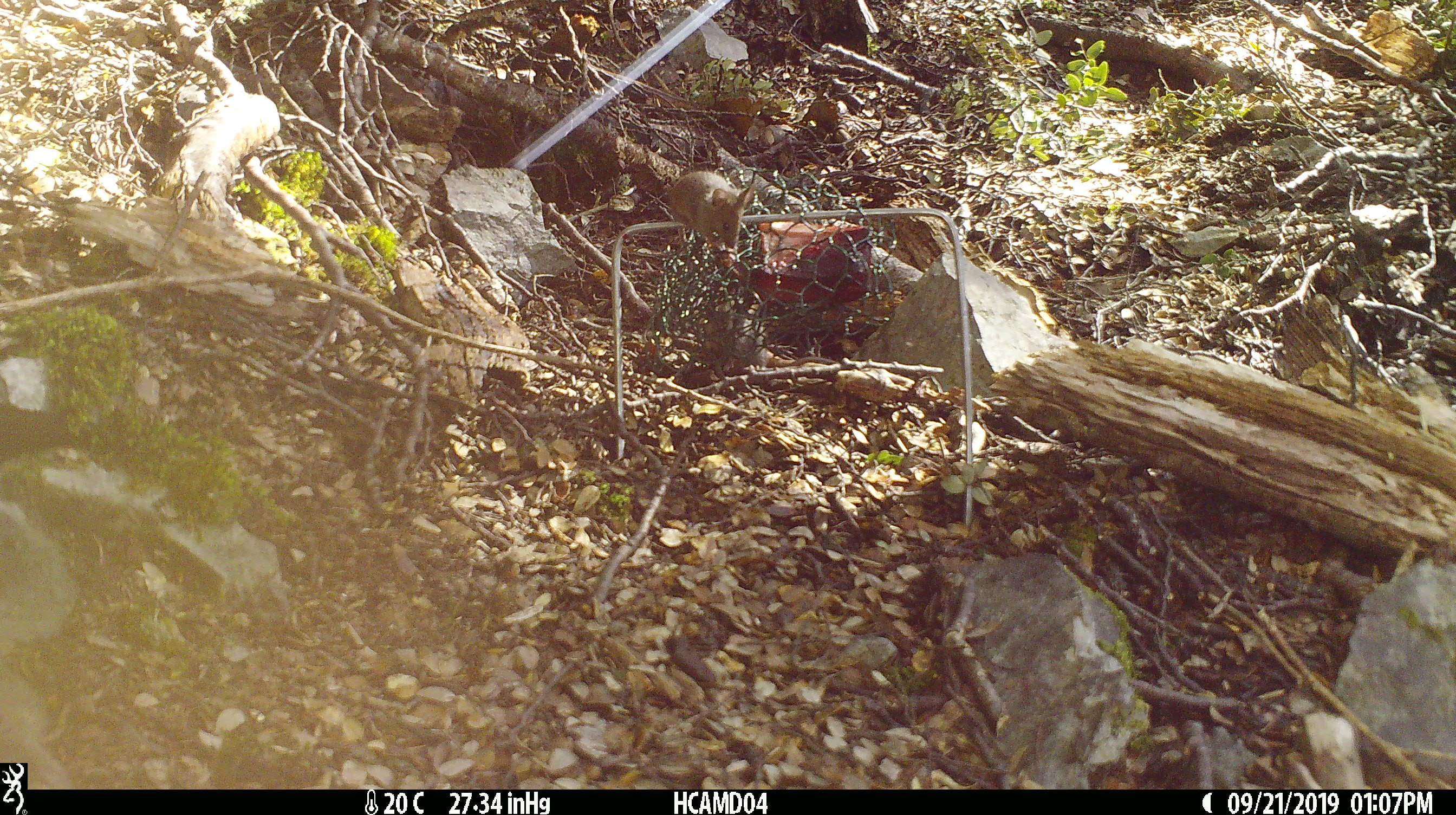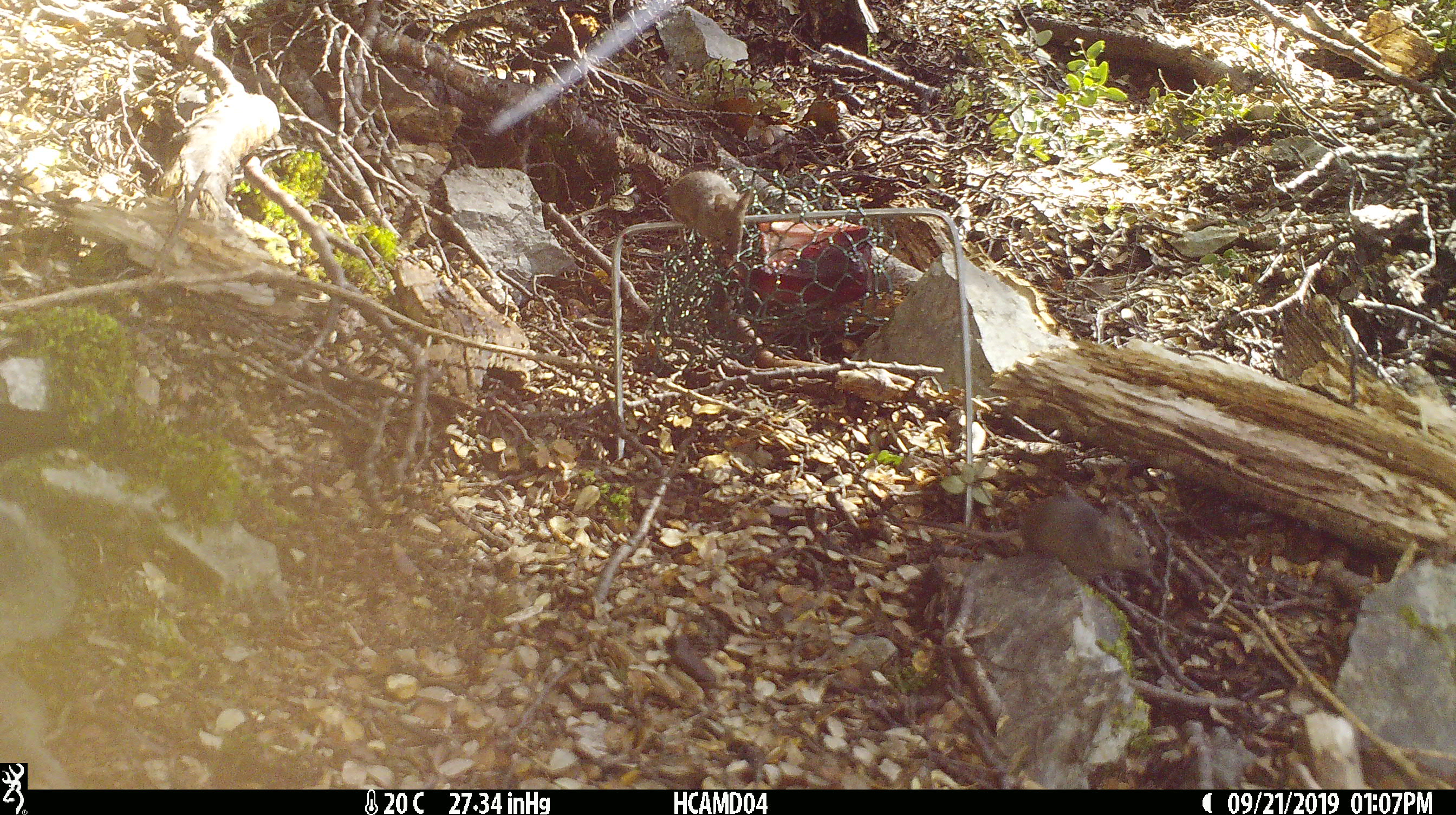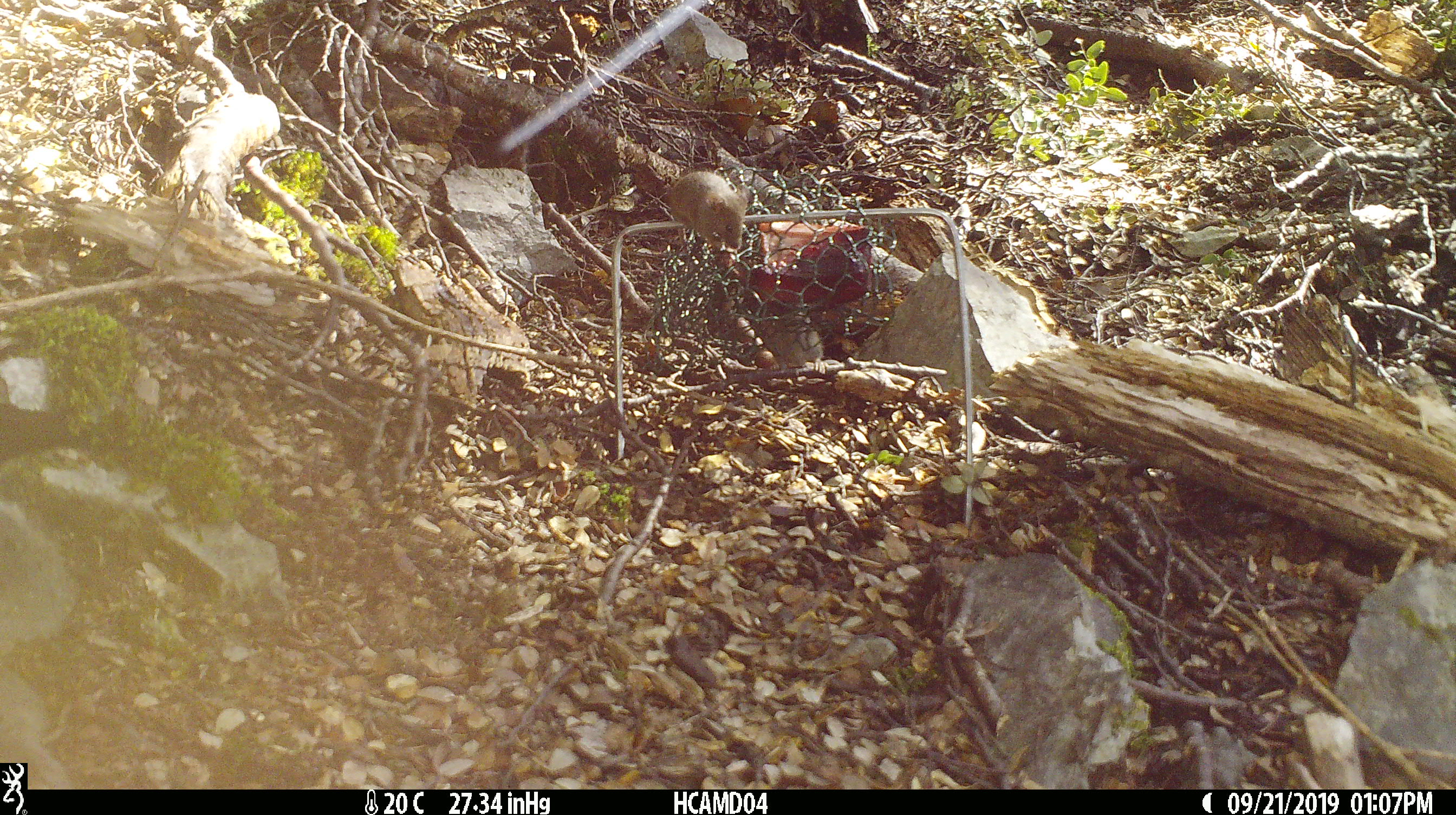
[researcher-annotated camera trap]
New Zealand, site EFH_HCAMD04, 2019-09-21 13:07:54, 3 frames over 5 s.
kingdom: Animalia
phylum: Chordata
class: Mammalia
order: Rodentia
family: Muridae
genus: Mus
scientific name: Mus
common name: mouse